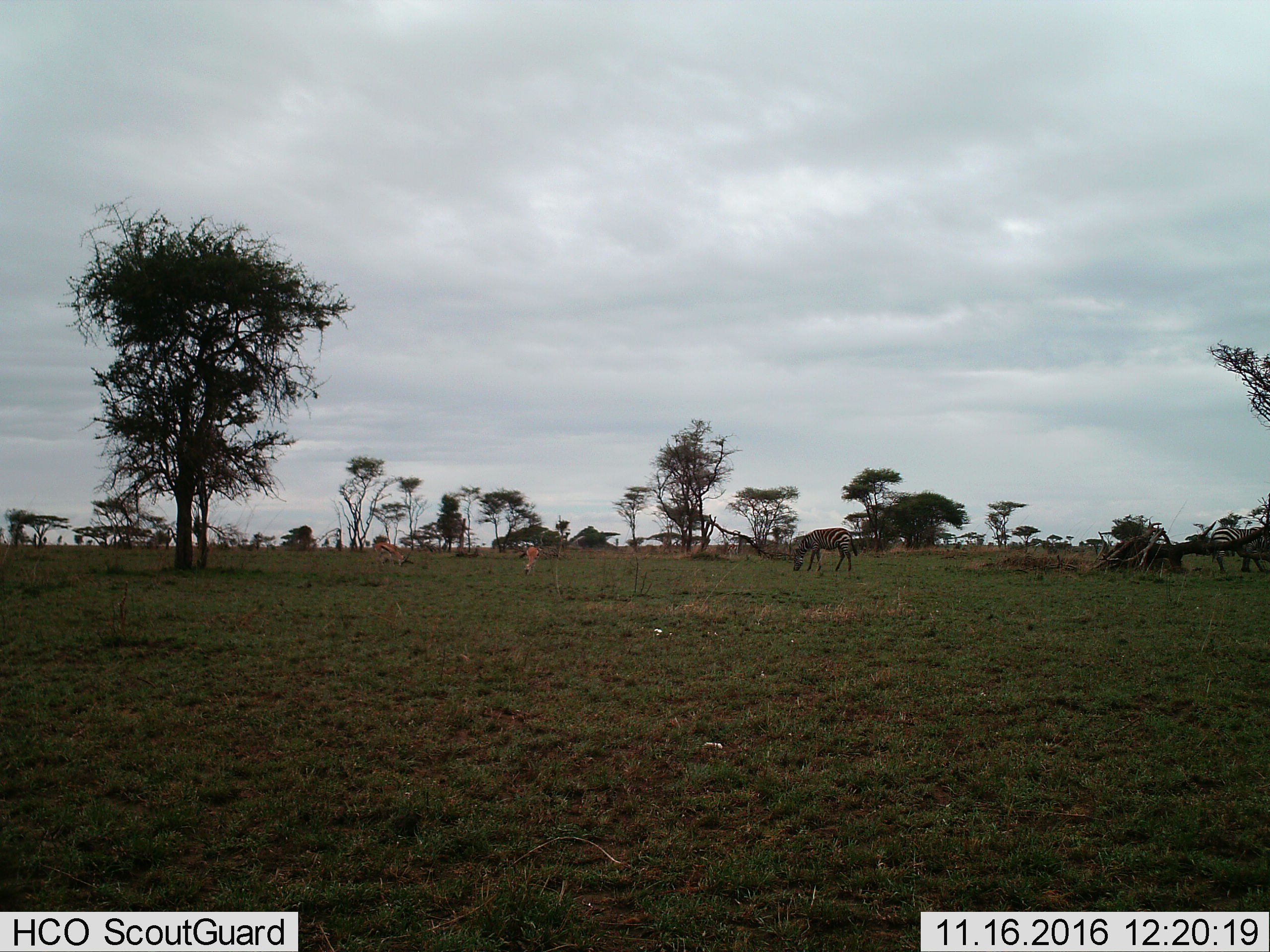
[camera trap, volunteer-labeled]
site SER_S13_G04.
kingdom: Animalia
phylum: Chordata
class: Mammalia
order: Artiodactyla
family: Bovidae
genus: Eudorcas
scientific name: Eudorcas thomsonii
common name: thomson's gazelle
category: gazellethomsons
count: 2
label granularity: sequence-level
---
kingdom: Animalia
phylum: Chordata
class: Mammalia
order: Perissodactyla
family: Equidae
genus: Equus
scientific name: Equus quagga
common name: plains zebra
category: zebraplains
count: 2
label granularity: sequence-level